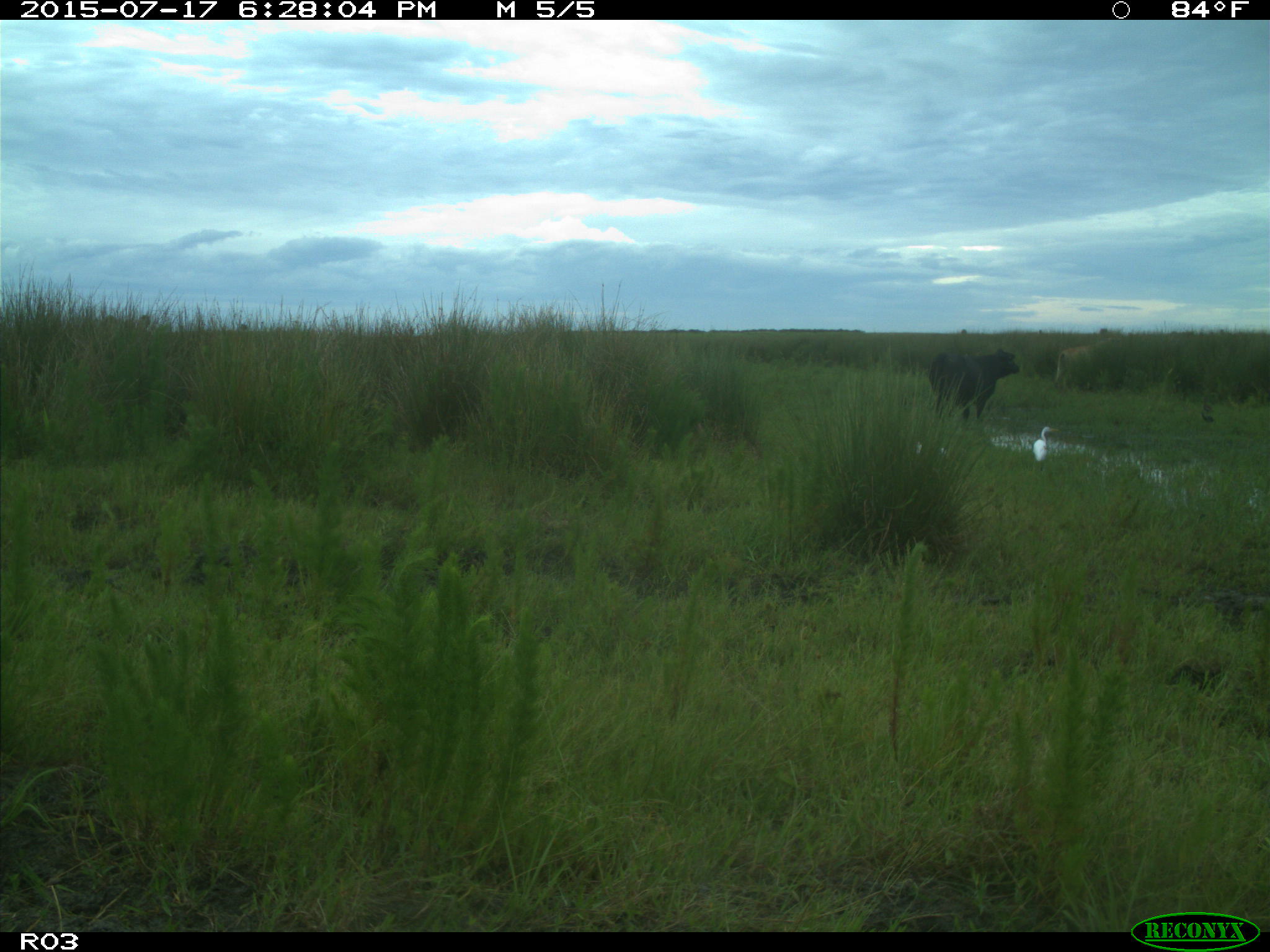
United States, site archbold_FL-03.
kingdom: Animalia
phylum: Chordata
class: Mammalia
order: Artiodactyla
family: Bovidae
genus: Bos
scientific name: Bos taurus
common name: domestic cow